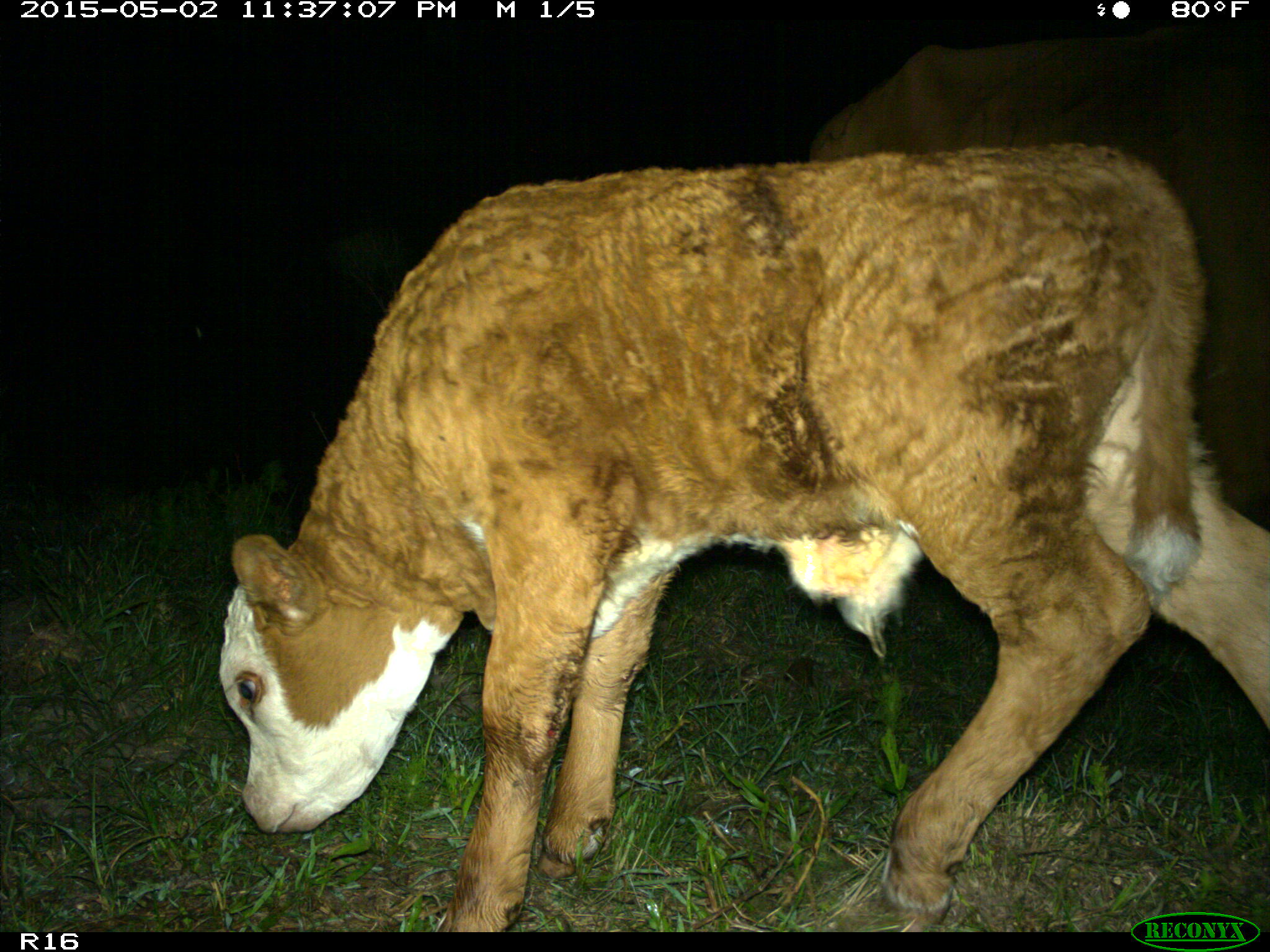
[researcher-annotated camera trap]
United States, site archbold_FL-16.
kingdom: Animalia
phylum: Chordata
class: Mammalia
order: Artiodactyla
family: Bovidae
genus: Bos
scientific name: Bos taurus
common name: domestic cow